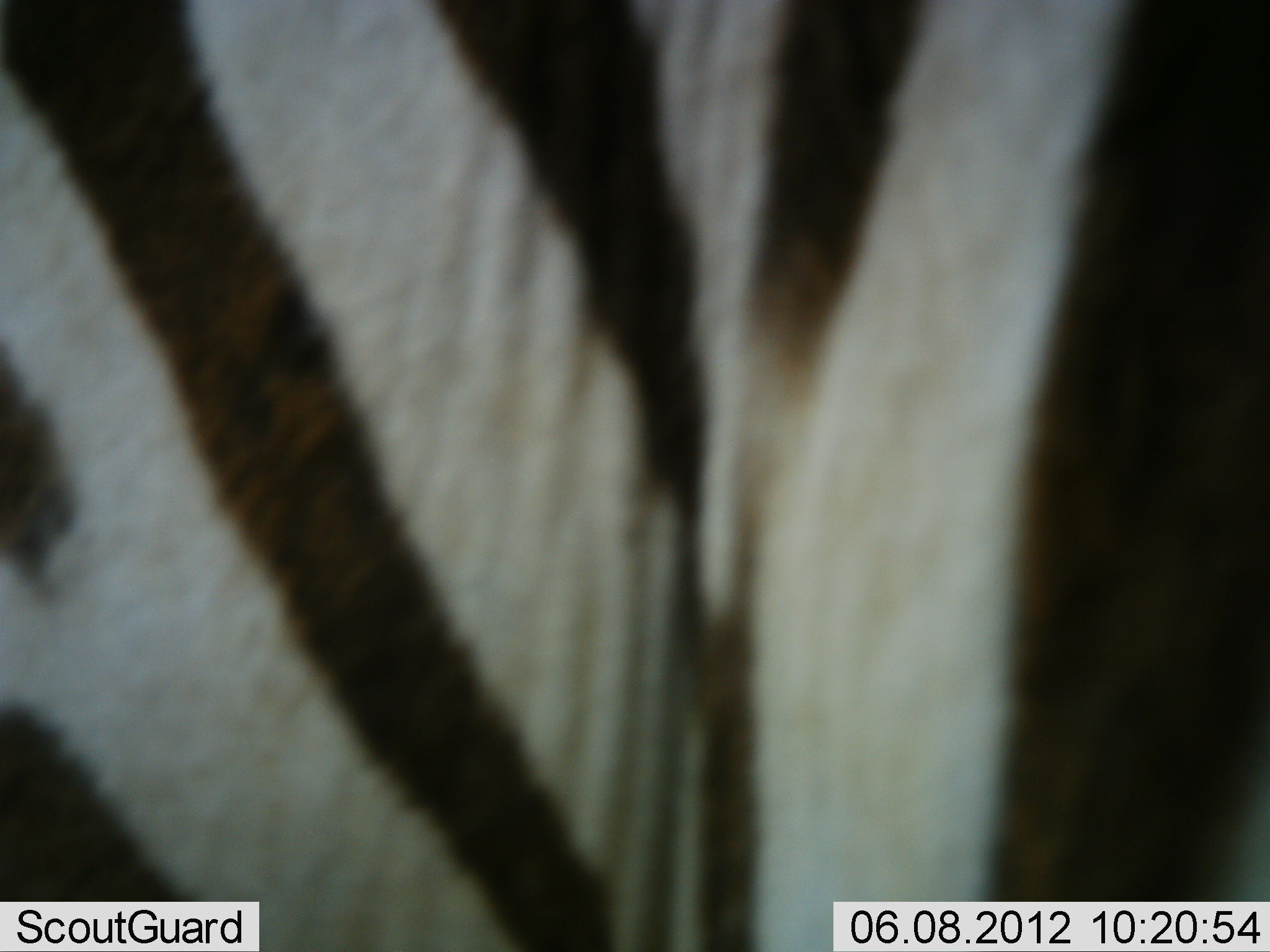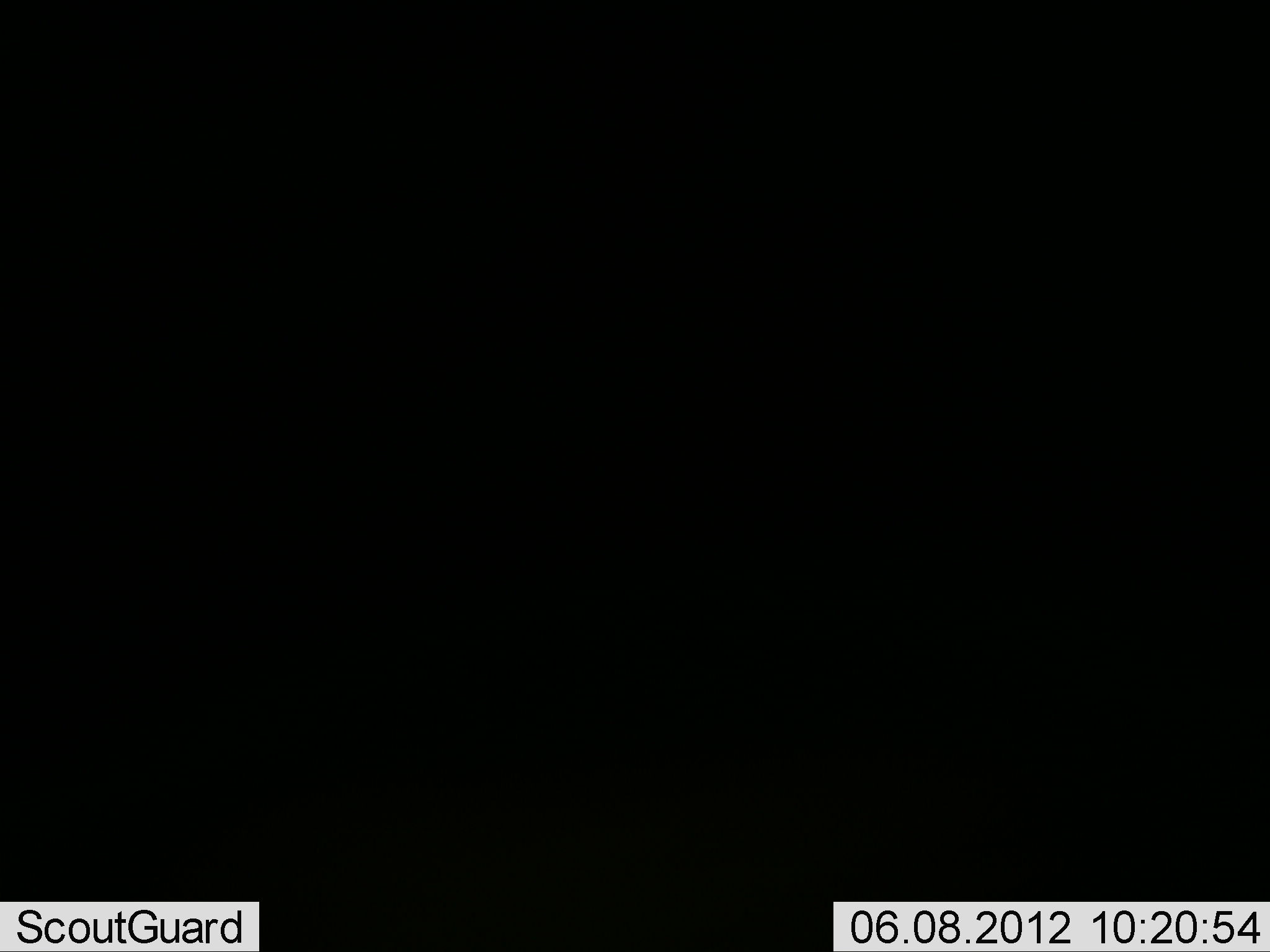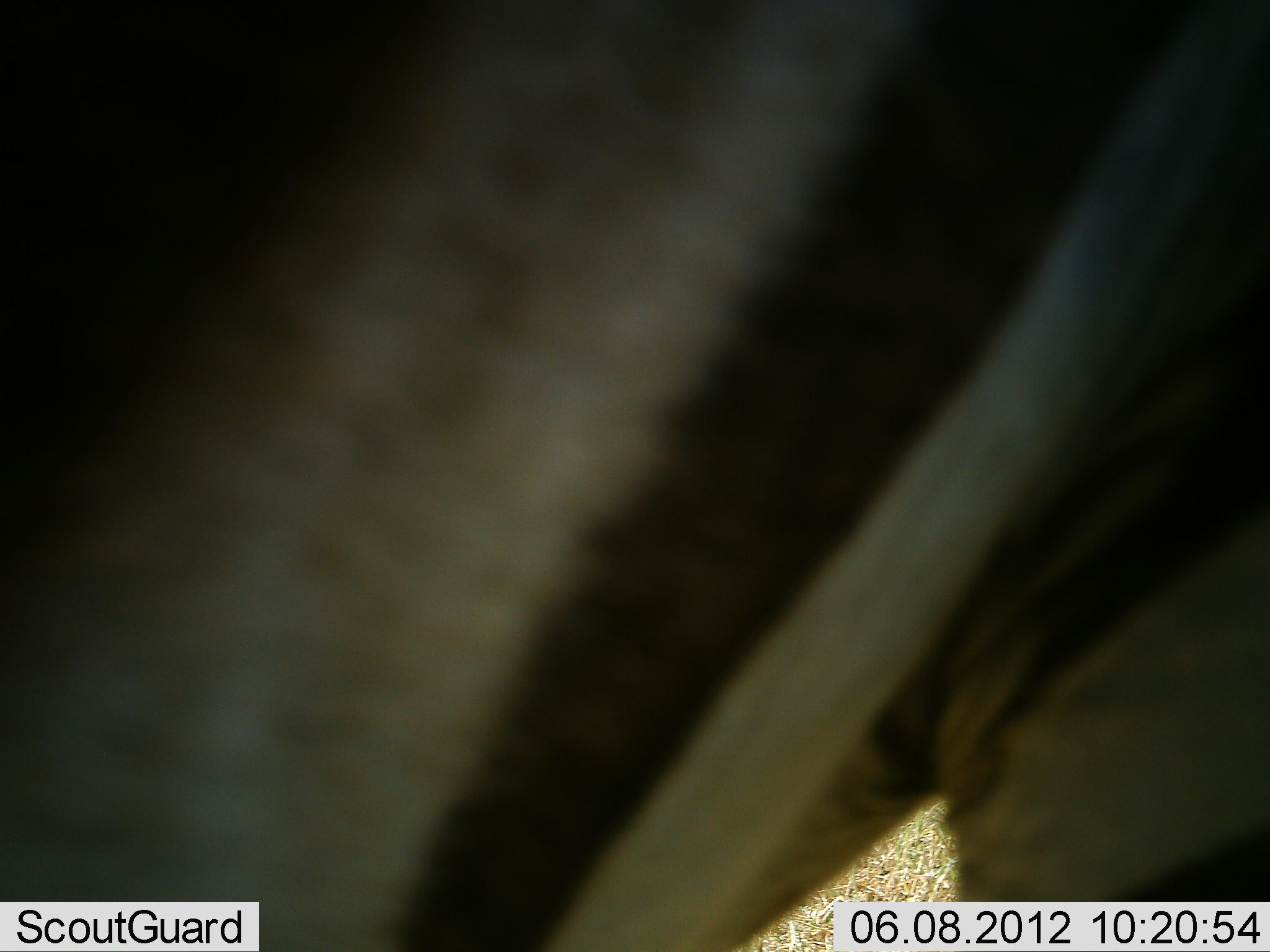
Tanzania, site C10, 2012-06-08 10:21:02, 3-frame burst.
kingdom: Animalia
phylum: Chordata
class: Mammalia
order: Perissodactyla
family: Equidae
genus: Equus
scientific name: Equus quagga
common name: plains zebra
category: zebra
Zebra (plains zebra) (Equus quagga), count 1. Behavior (volunteer vote fractions): standing 40%, resting 0%, moving 60%, interacting 0%. Young present (vote fraction): 0%. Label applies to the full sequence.